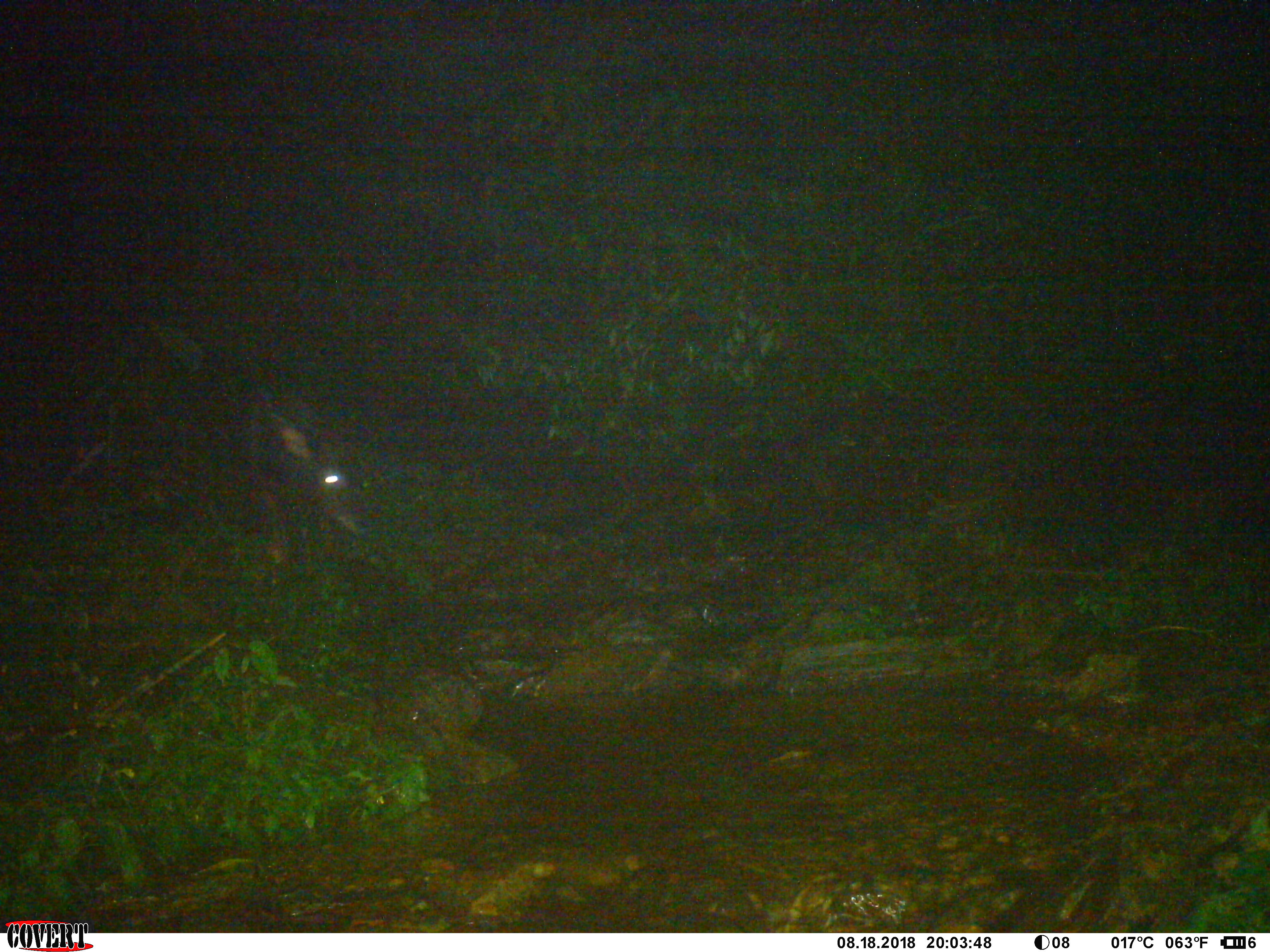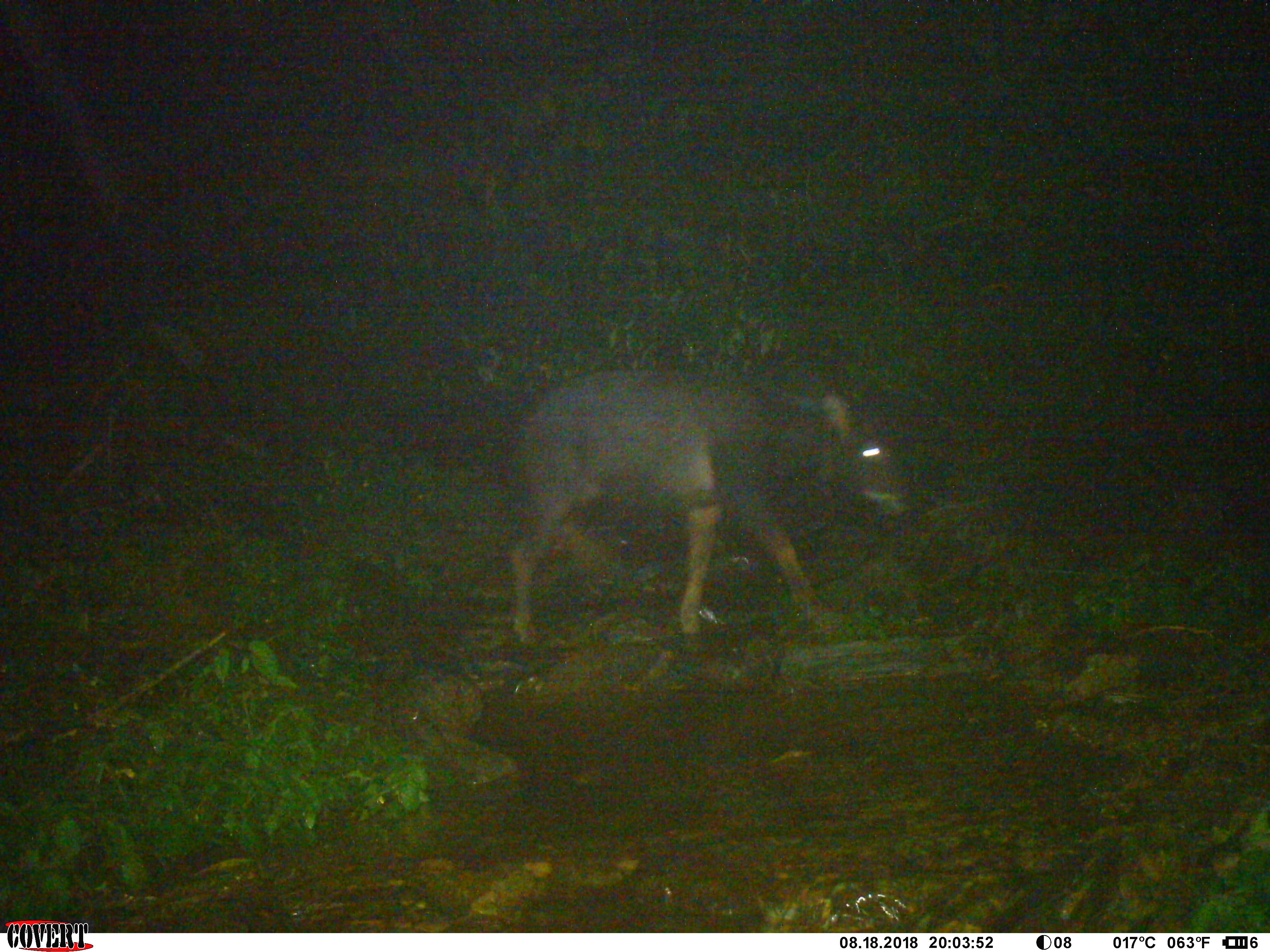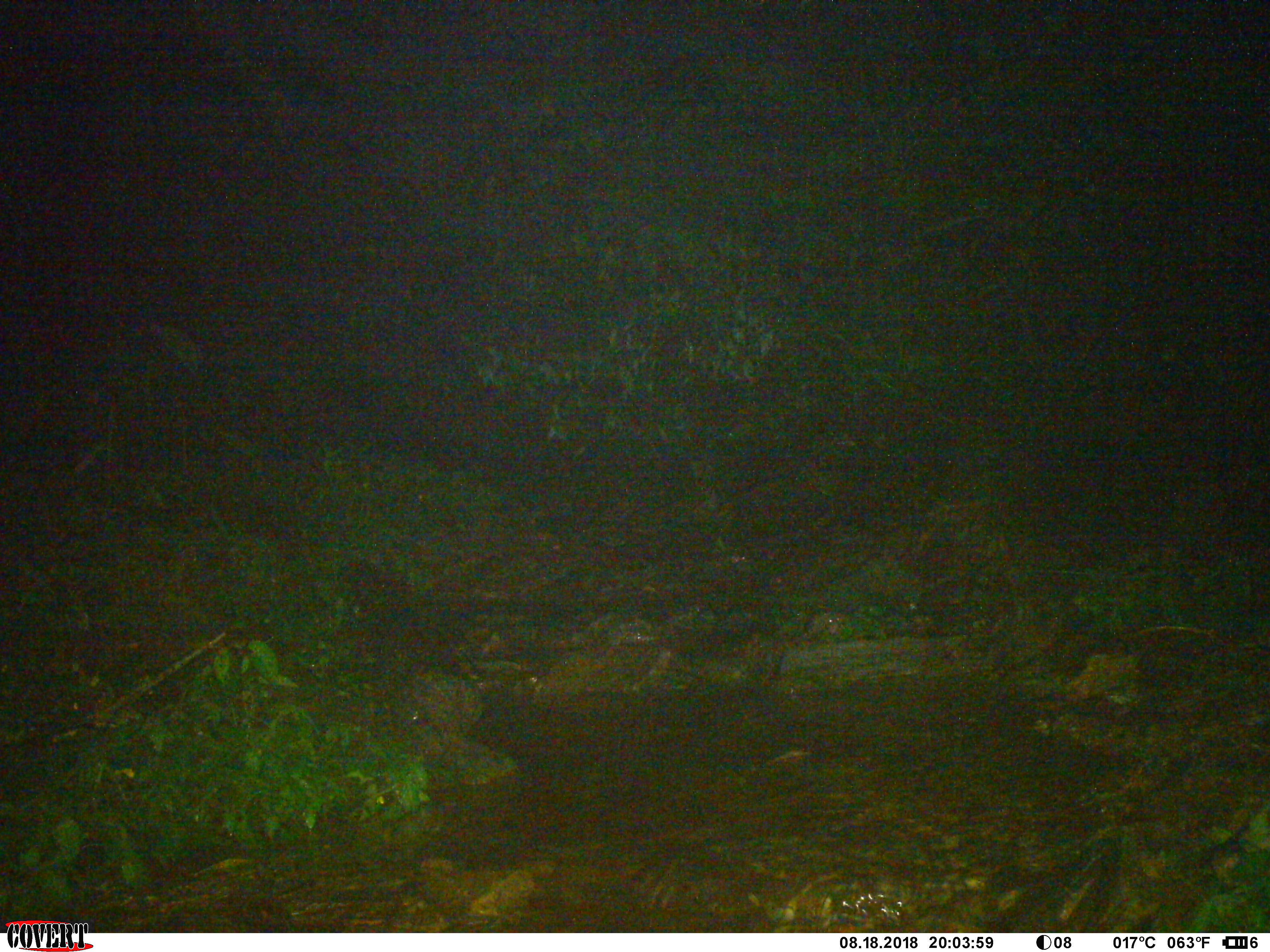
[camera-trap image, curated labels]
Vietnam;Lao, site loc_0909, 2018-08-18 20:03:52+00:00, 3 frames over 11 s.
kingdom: Animalia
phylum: Chordata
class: Mammalia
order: Artiodactyla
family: Bovidae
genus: Capricornis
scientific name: Capricornis sumatraensis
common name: chinese serow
Chinese serow (Capricornis sumatraensis). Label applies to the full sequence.